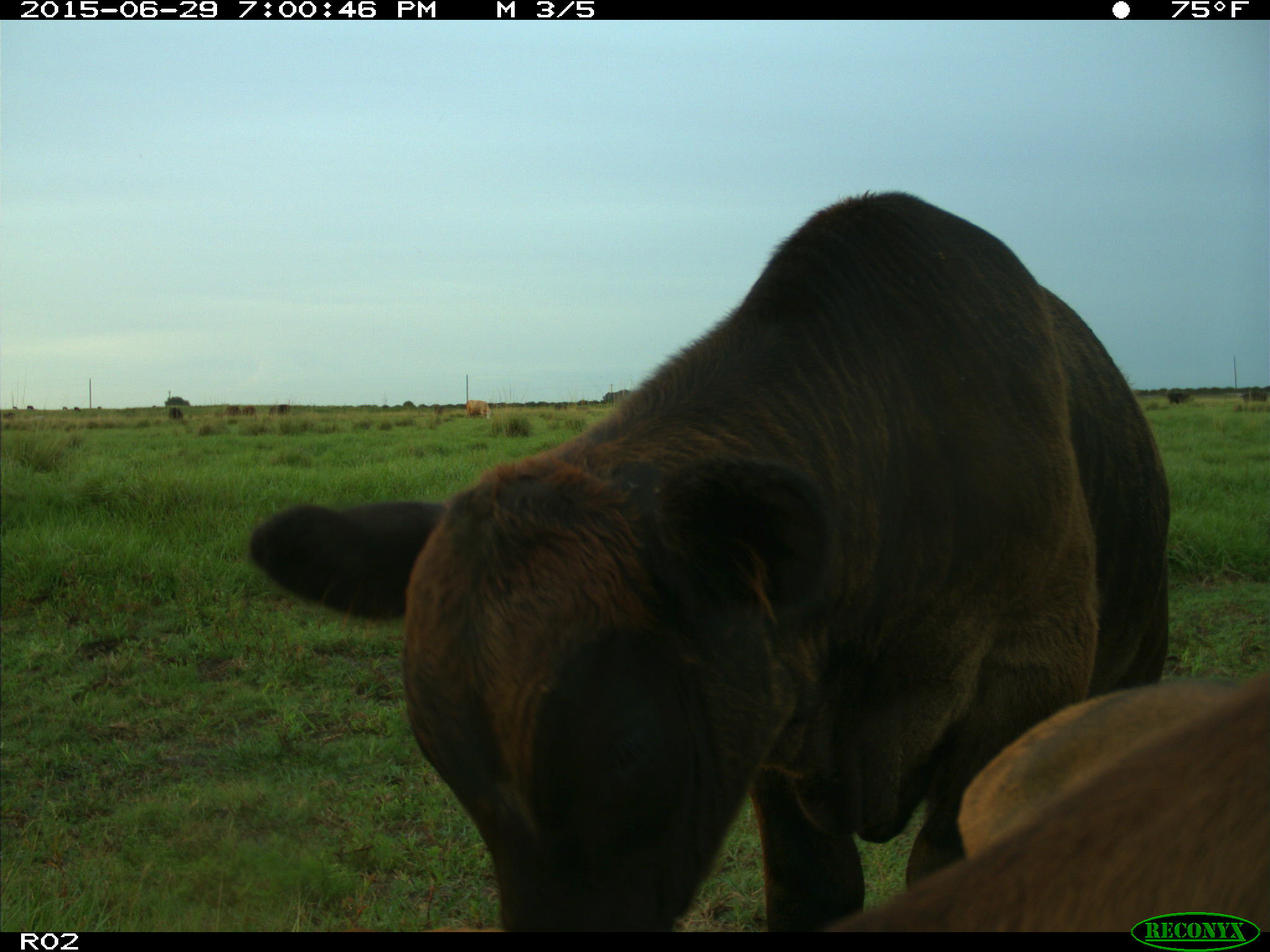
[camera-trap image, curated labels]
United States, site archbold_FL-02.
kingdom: Animalia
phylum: Chordata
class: Mammalia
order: Artiodactyla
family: Bovidae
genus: Bos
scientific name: Bos taurus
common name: domestic cow